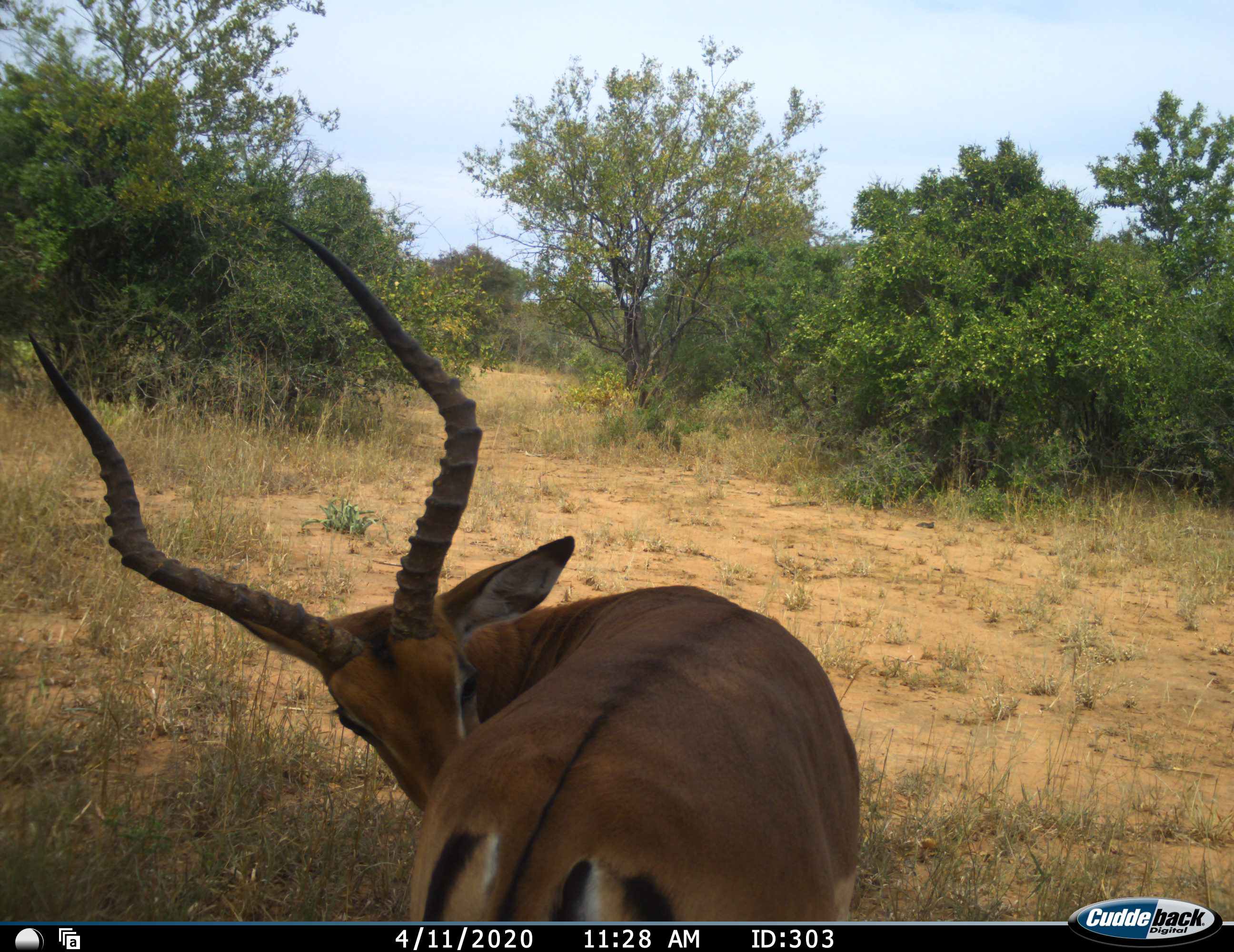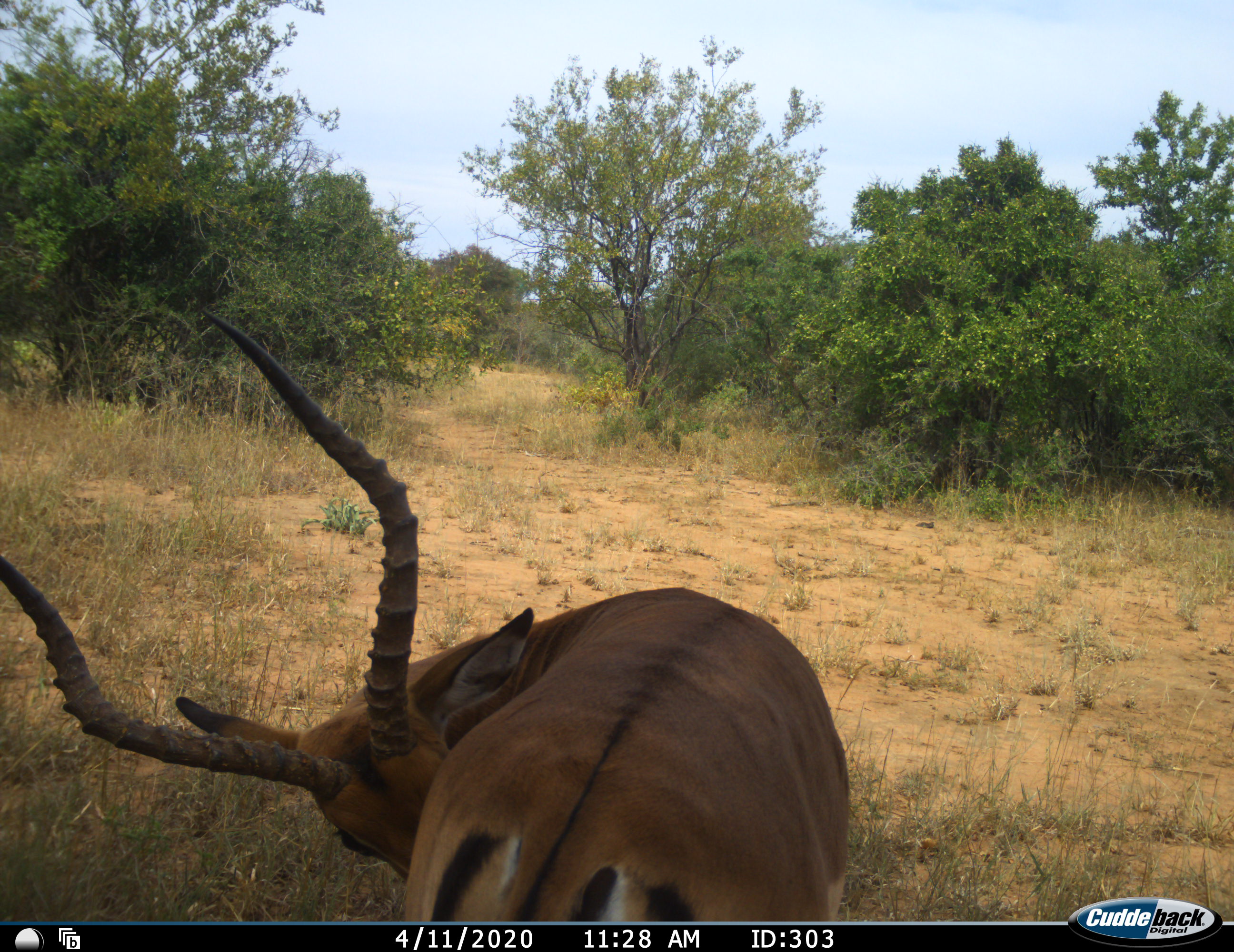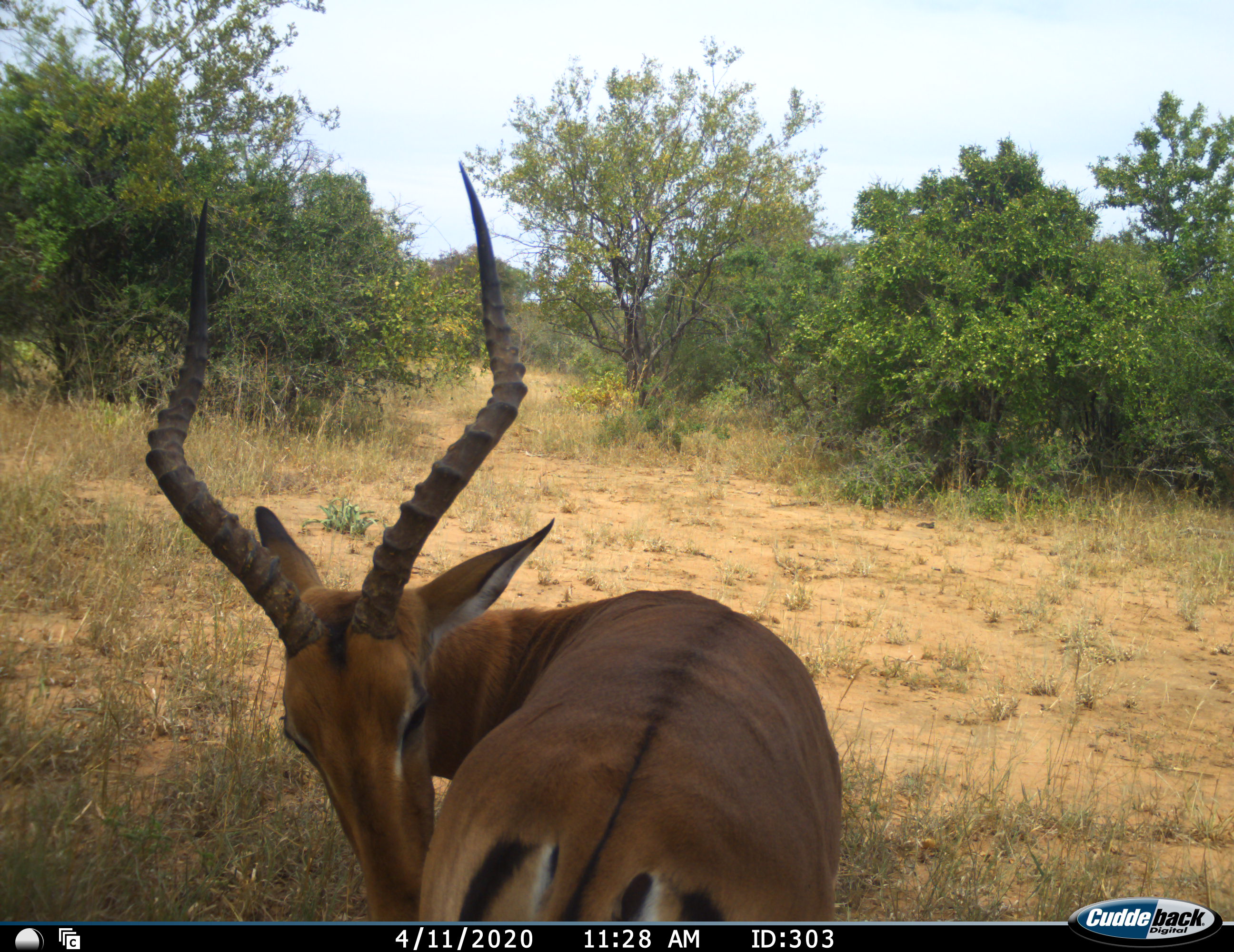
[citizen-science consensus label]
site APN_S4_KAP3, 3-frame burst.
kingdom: Animalia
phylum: Chordata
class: Mammalia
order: Artiodactyla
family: Bovidae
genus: Aepyceros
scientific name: Aepyceros melampus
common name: impala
Impala (Aepyceros melampus), count 1. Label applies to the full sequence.